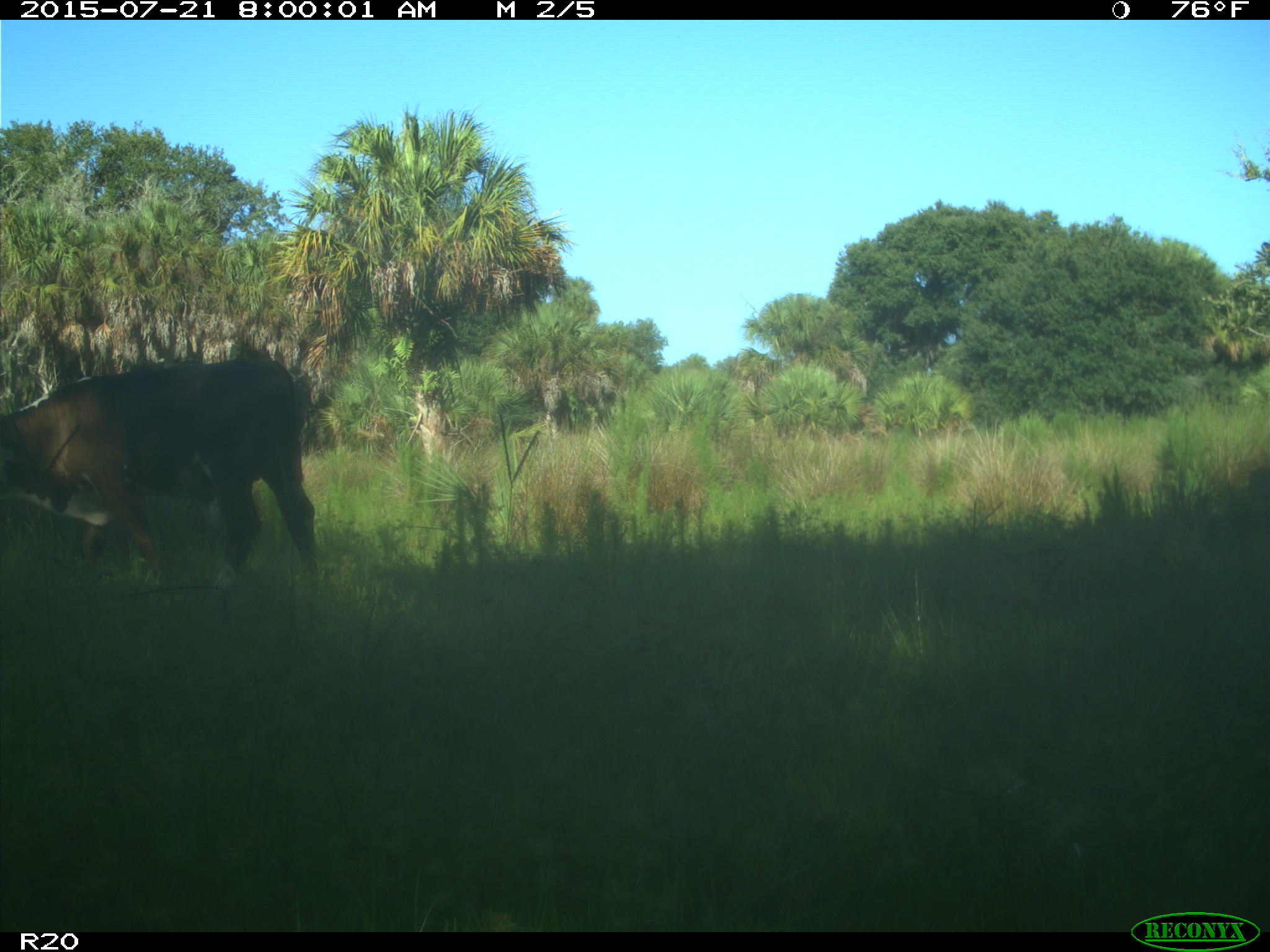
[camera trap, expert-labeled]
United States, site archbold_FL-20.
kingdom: Animalia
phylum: Chordata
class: Mammalia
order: Artiodactyla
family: Bovidae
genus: Bos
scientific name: Bos taurus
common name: domestic cow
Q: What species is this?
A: Bos taurus (domestic cow).